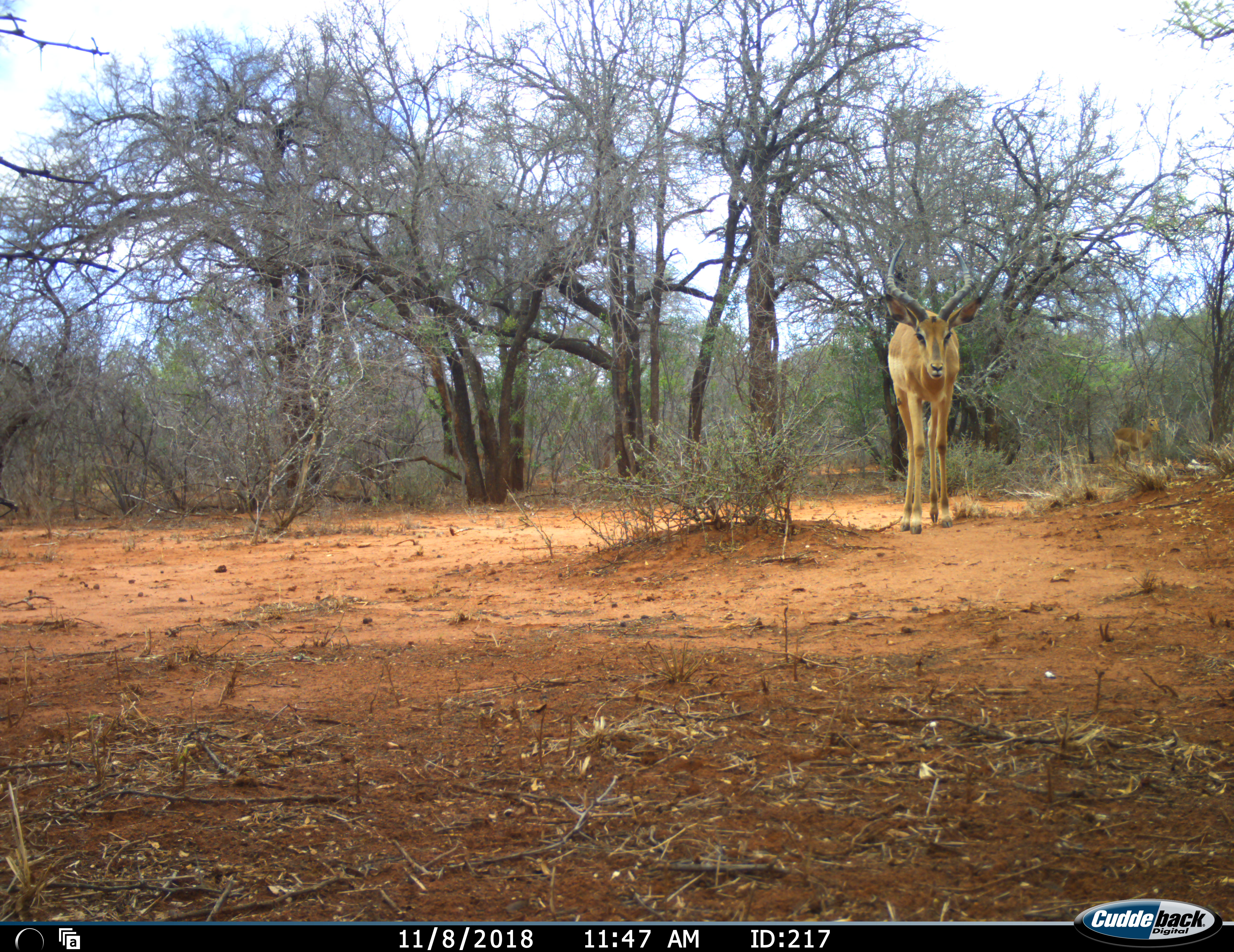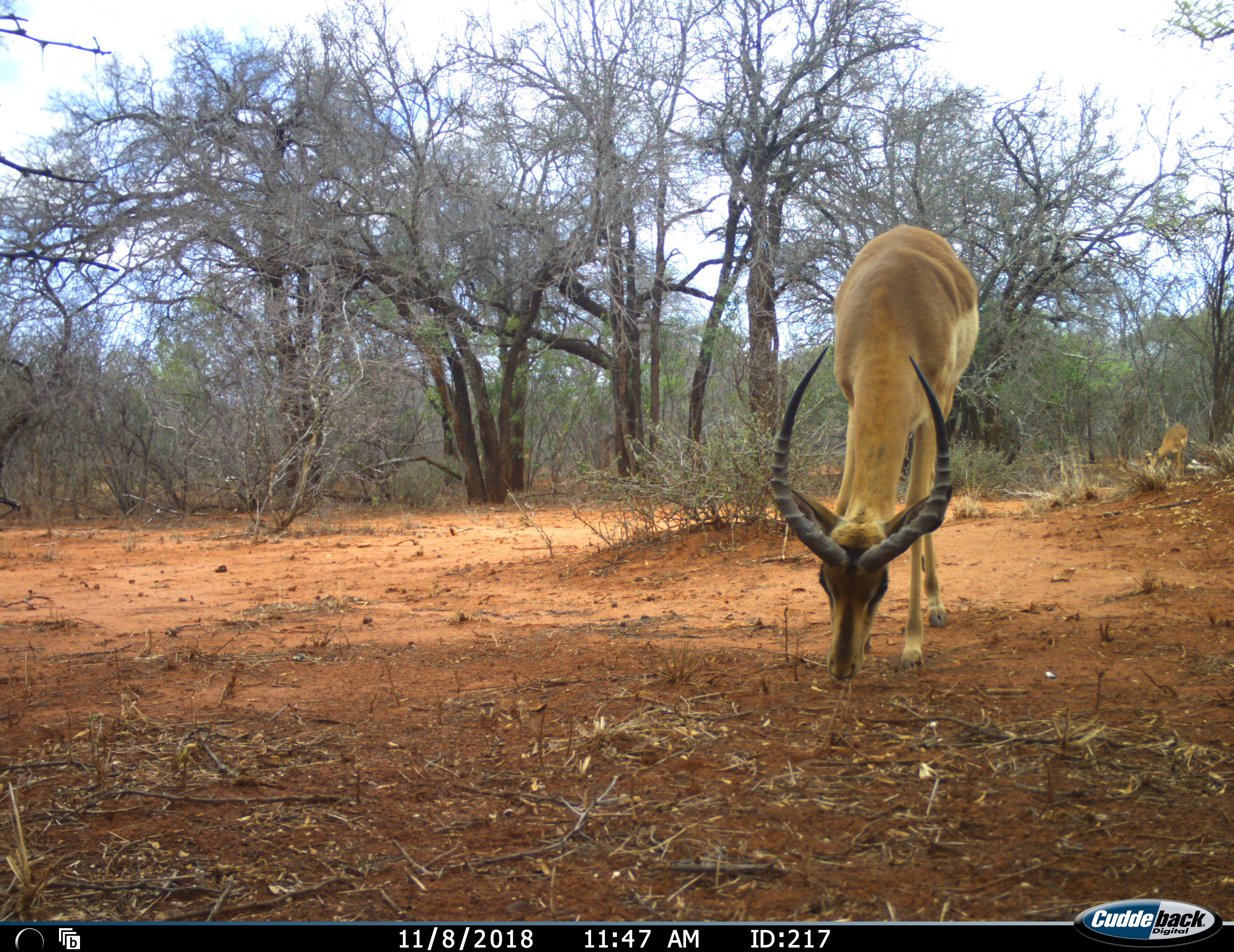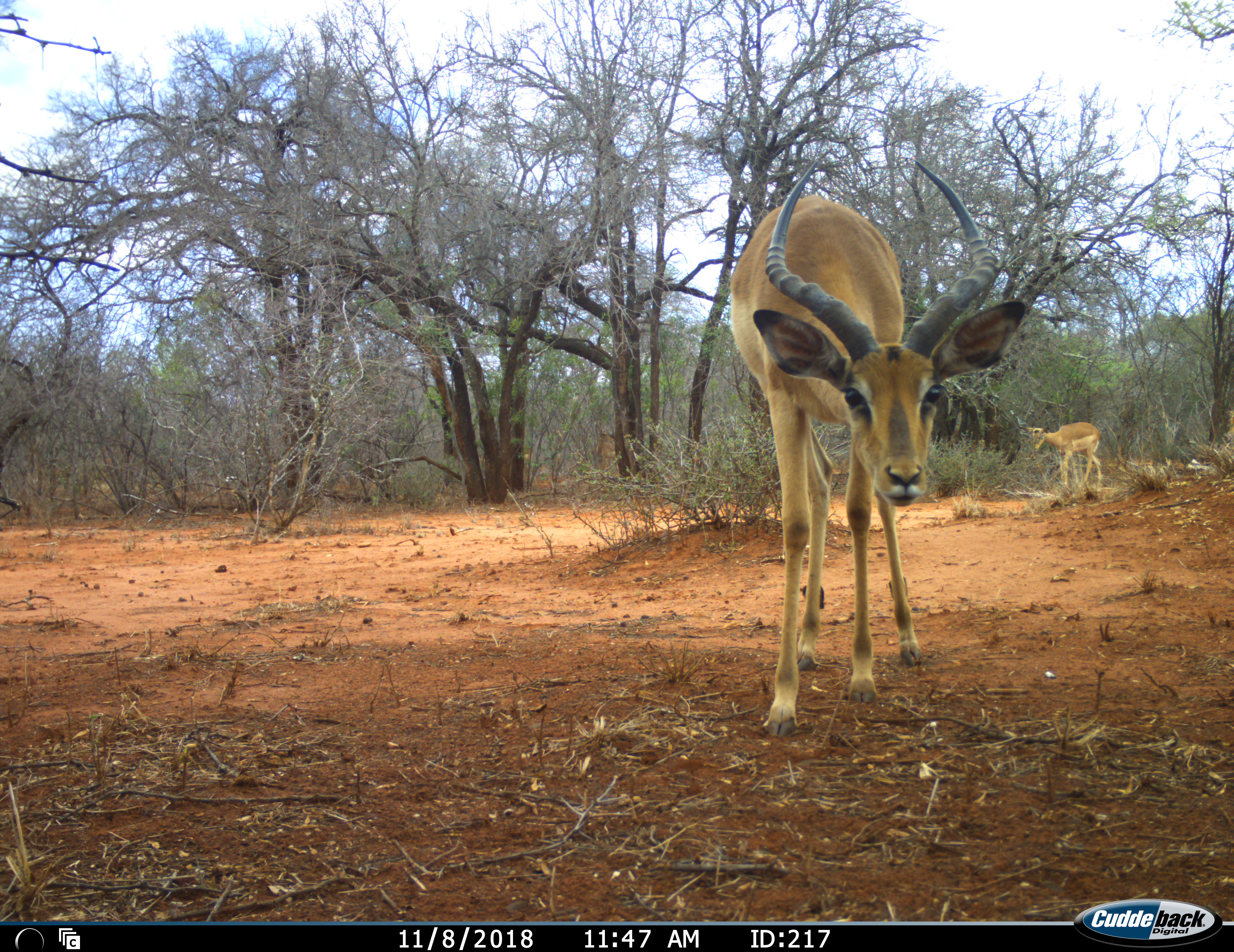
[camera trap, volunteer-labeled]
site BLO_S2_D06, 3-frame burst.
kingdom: Animalia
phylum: Chordata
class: Mammalia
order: Artiodactyla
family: Bovidae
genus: Aepyceros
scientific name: Aepyceros melampus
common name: impala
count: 2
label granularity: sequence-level